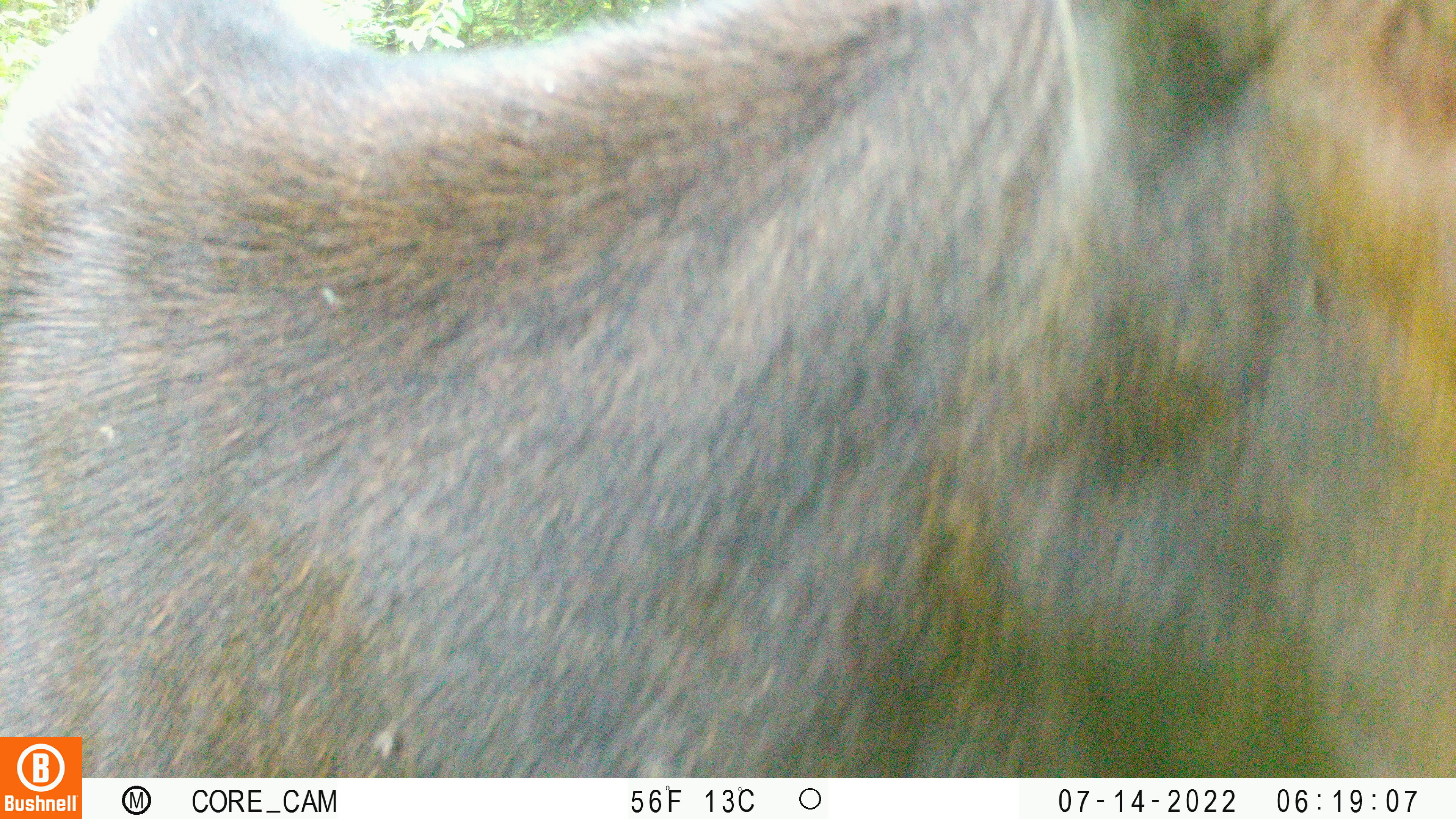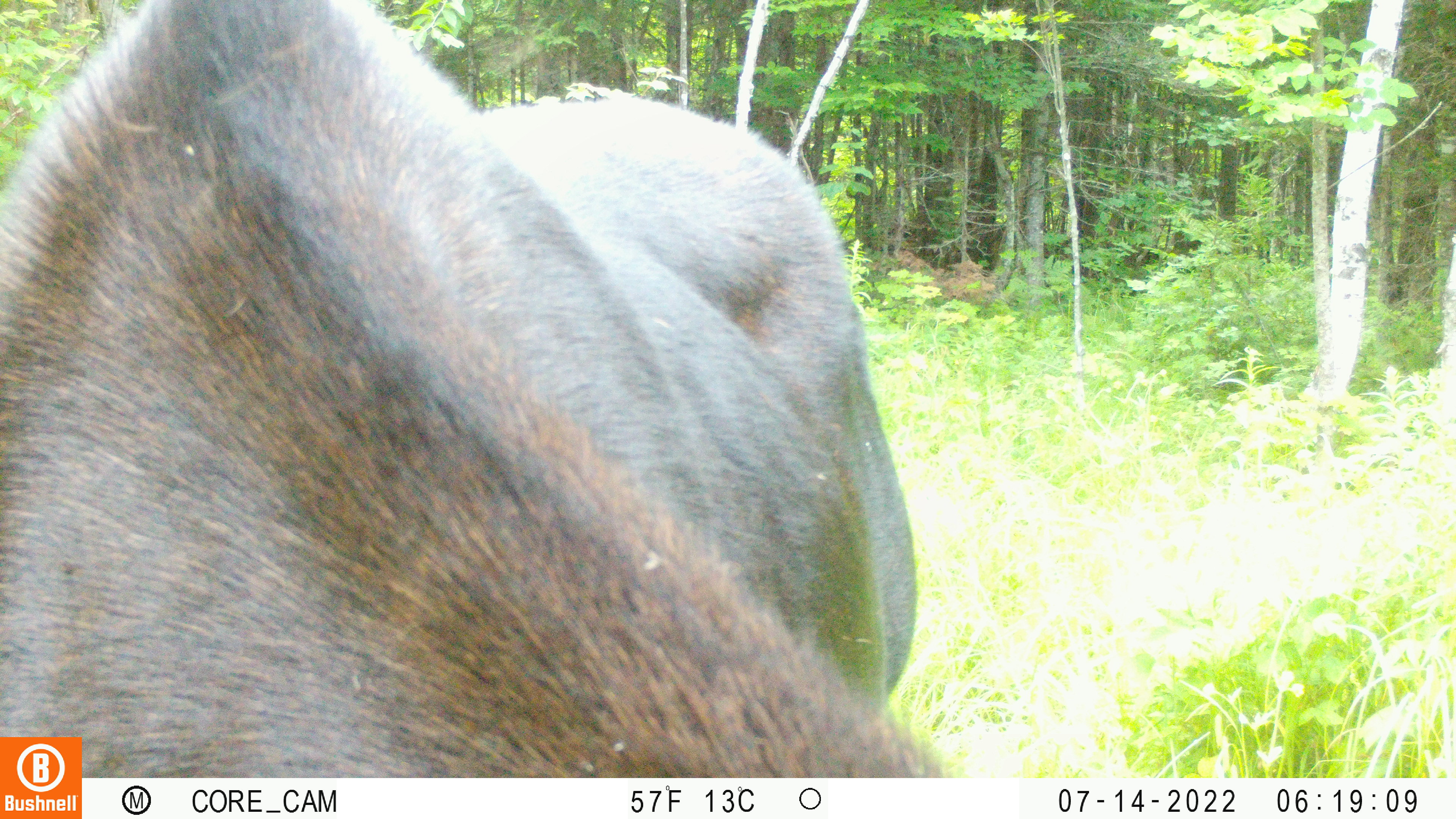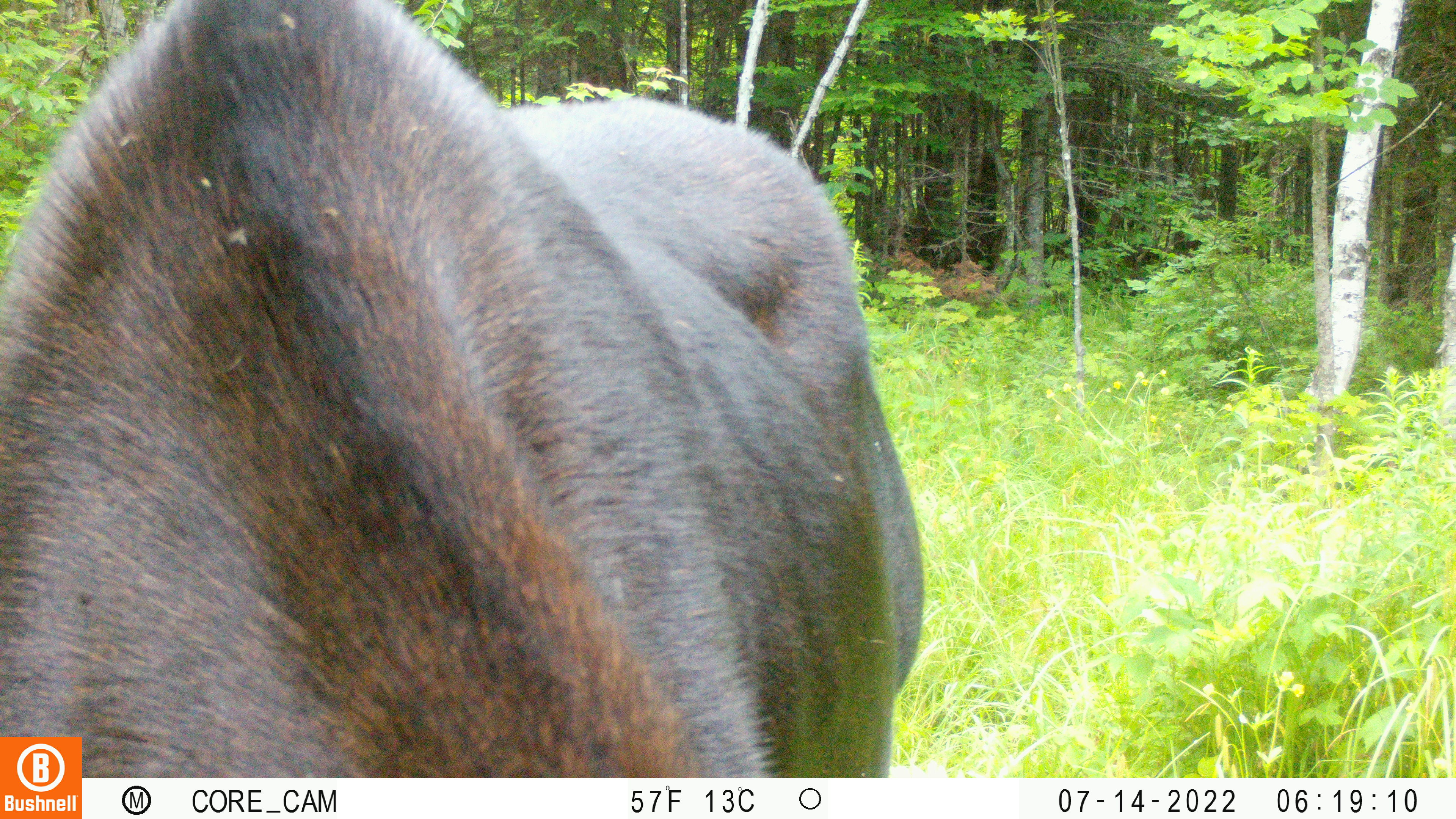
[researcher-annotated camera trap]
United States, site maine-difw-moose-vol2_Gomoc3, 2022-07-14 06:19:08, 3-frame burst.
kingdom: Animalia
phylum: Chordata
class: Mammalia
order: Artiodactyla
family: Cervidae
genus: Alces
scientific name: Alces alces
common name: moose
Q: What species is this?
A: Moose (Alces alces).